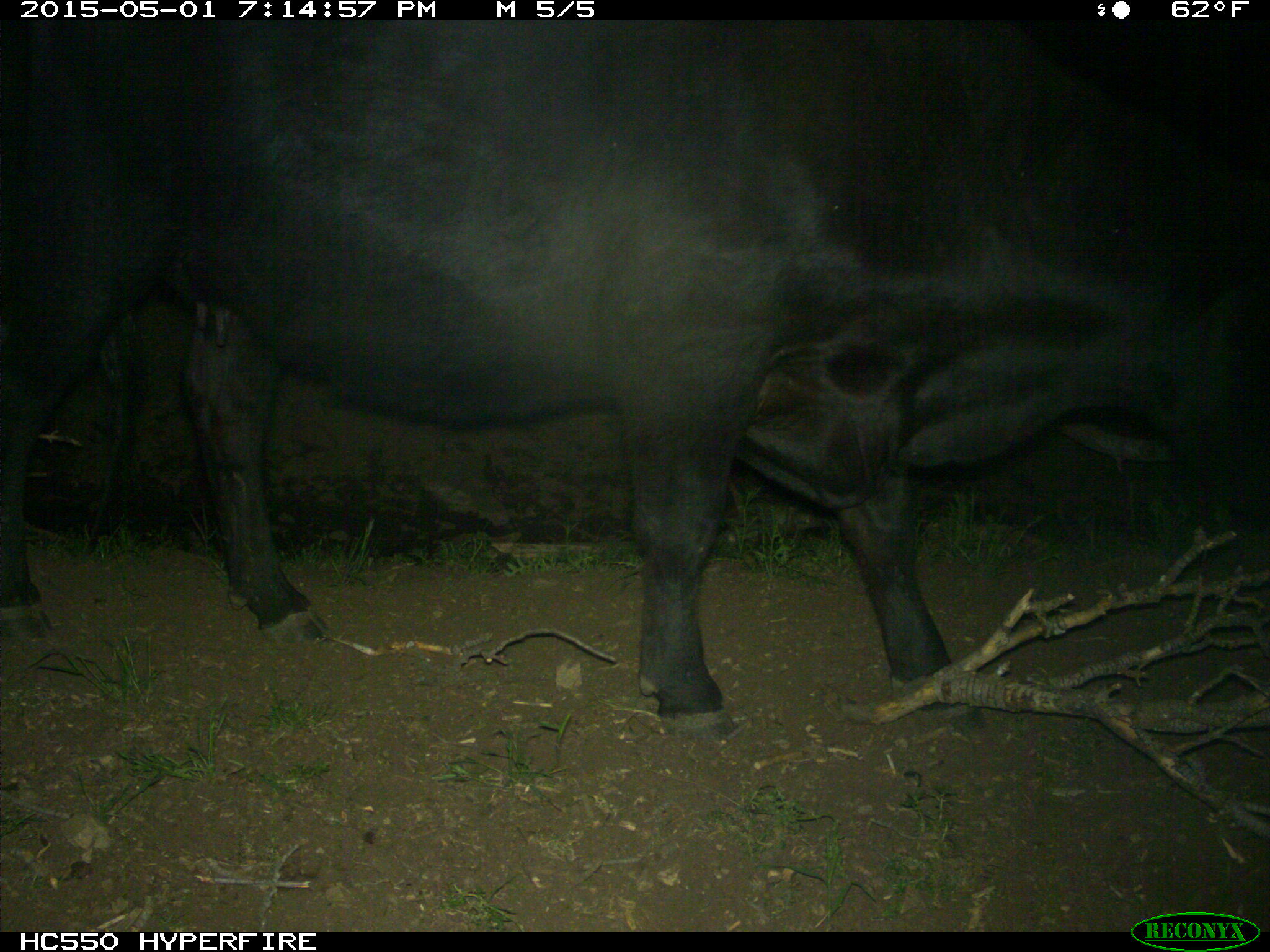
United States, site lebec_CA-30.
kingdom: Animalia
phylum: Chordata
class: Mammalia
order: Artiodactyla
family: Bovidae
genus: Bos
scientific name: Bos taurus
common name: domestic cow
Bos taurus (domestic cow).